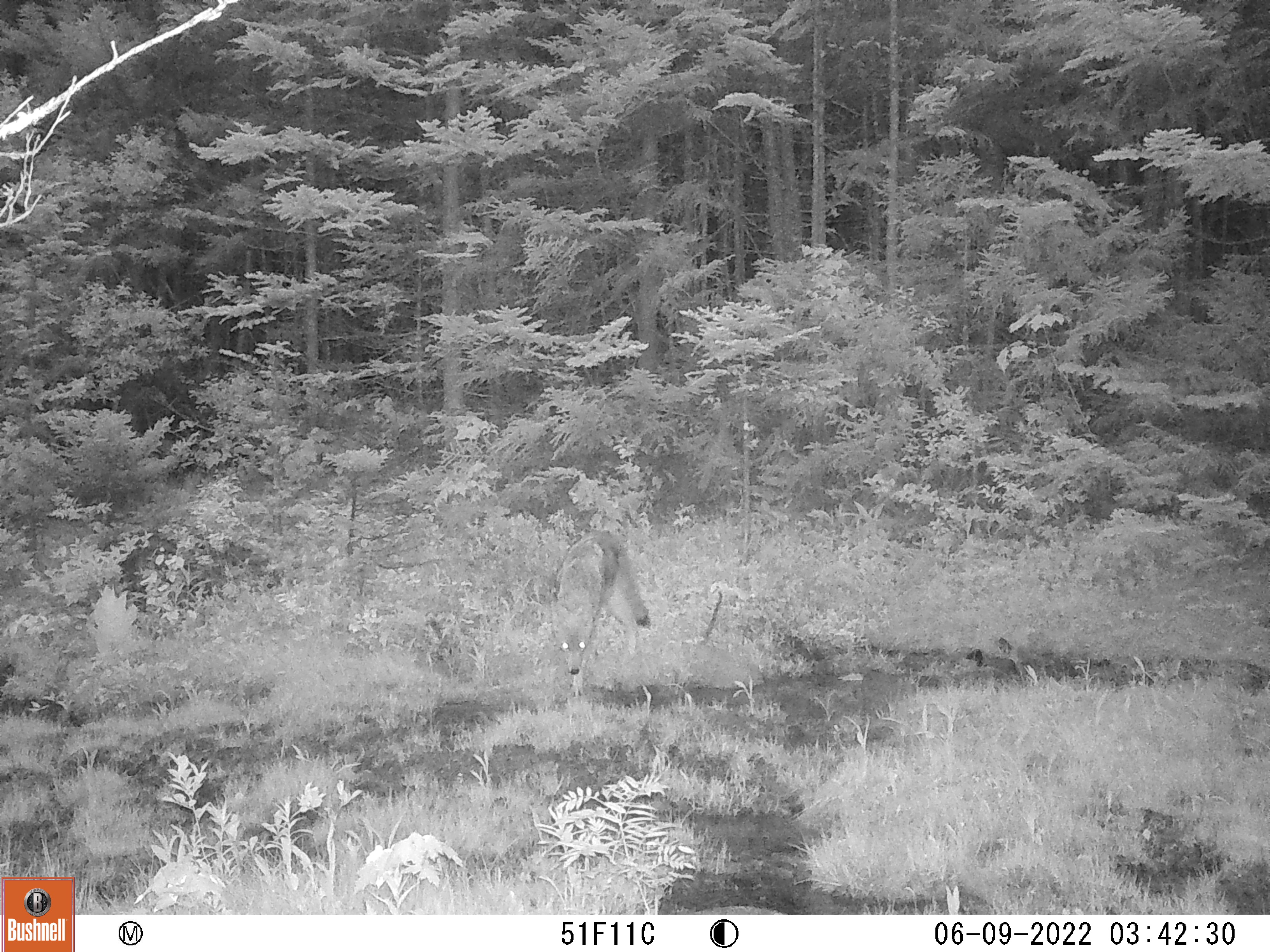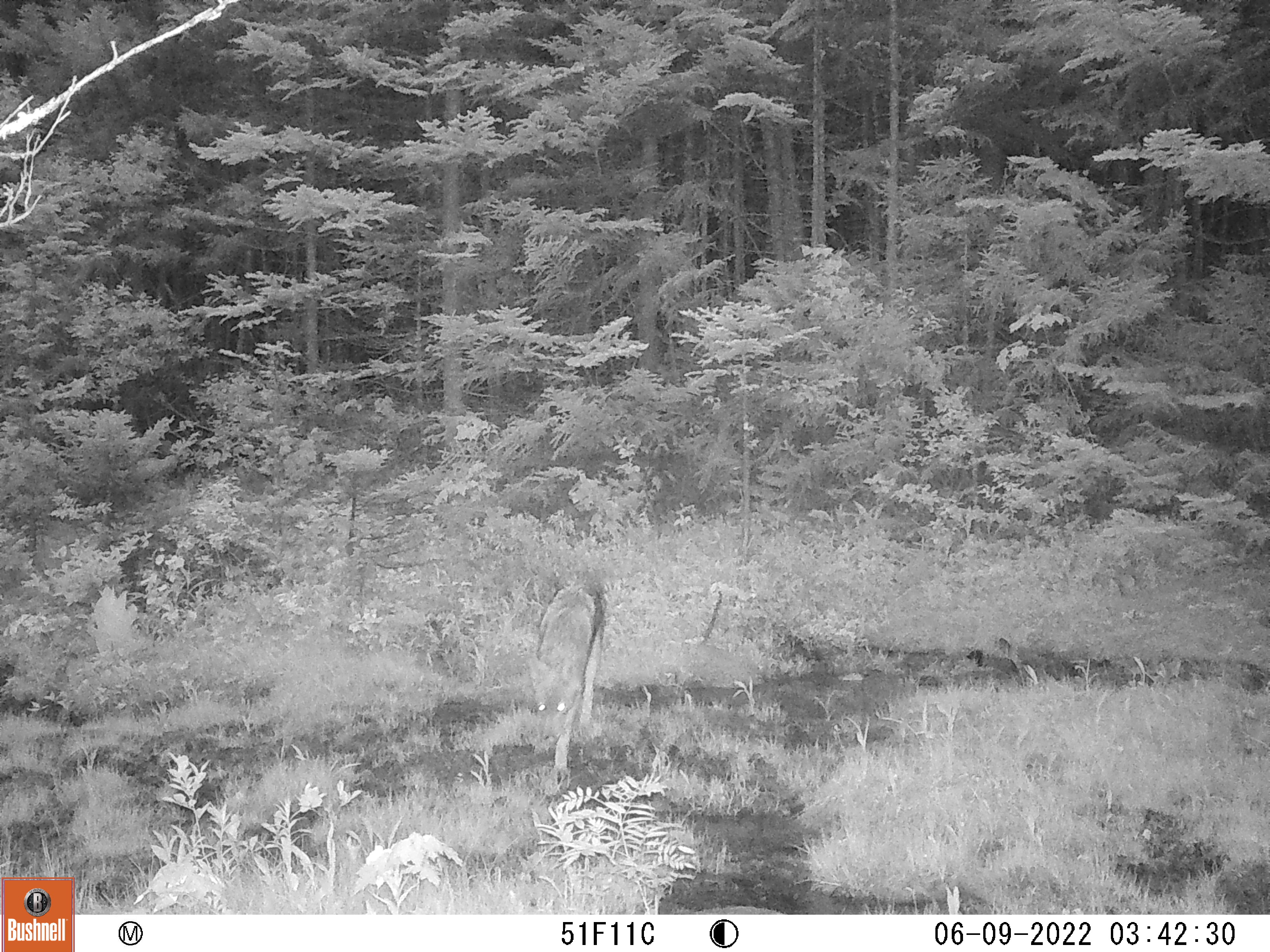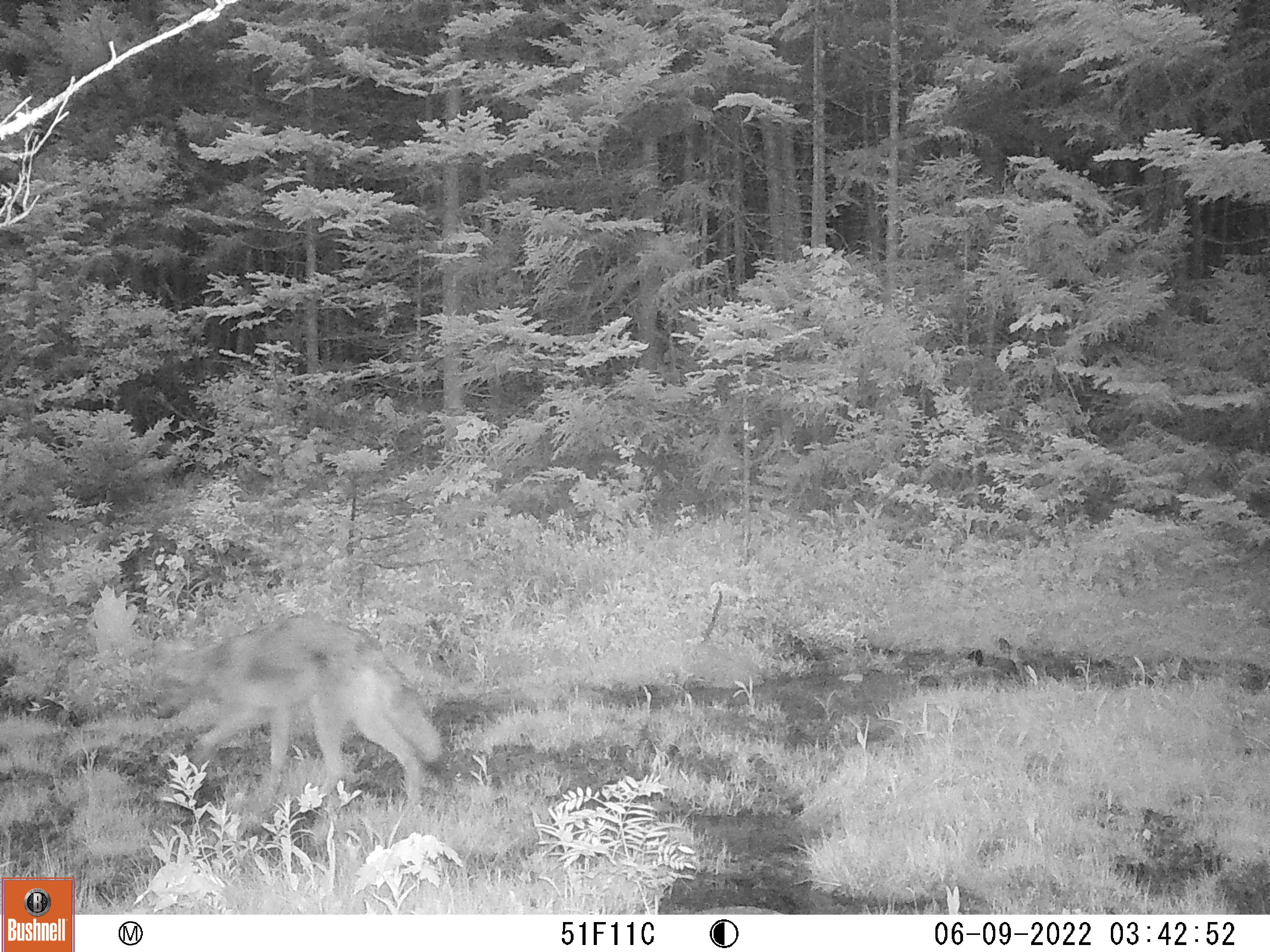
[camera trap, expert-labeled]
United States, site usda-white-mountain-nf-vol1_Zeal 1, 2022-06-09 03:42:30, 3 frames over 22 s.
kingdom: Animalia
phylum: Chordata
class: Mammalia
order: Carnivora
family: Canidae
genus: Canis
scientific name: Canis latrans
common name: coyote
Coyote (Canis latrans).